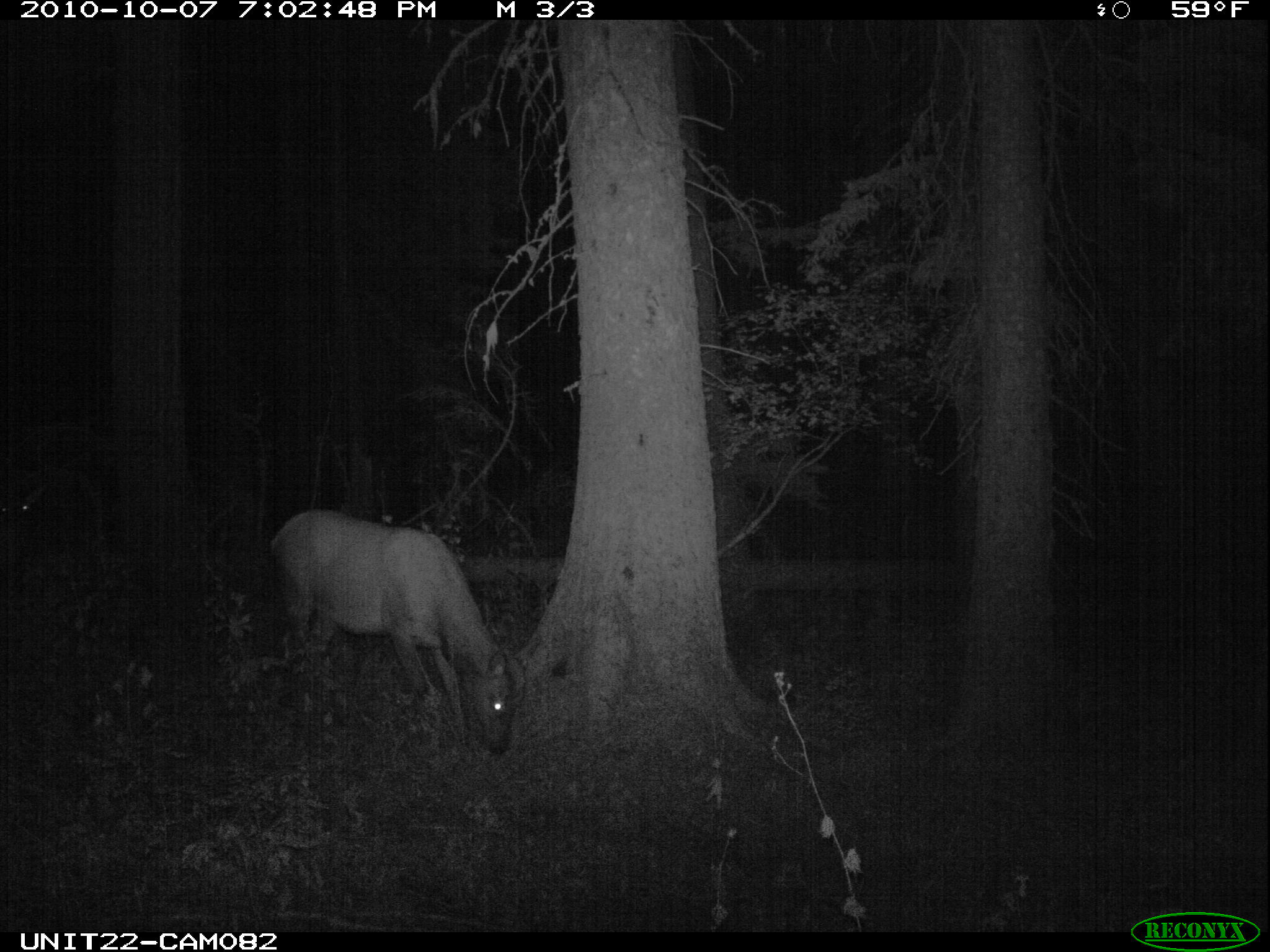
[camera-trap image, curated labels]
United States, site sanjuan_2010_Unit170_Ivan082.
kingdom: Animalia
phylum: Chordata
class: Mammalia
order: Artiodactyla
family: Cervidae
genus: Cervus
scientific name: Cervus elaphus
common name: red deer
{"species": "Cervus elaphus (red deer)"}